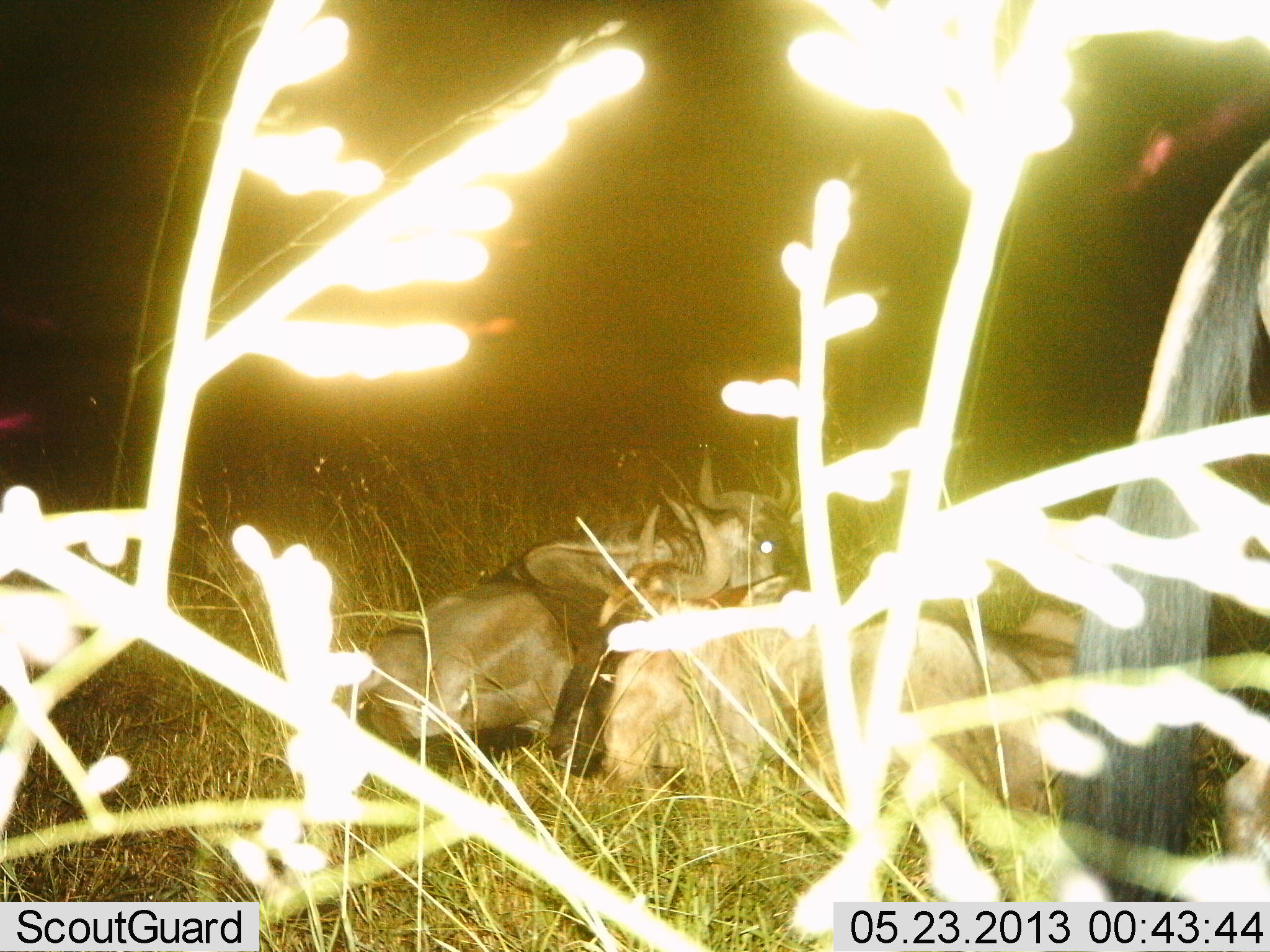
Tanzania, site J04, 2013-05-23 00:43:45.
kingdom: Animalia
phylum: Chordata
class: Mammalia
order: Artiodactyla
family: Bovidae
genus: Connochaetes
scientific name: Connochaetes taurinus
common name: blue wildebeest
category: wildebeest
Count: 3.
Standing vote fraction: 41%.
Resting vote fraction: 100%.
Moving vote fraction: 0%.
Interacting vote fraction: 6%.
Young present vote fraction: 0%.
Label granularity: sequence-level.